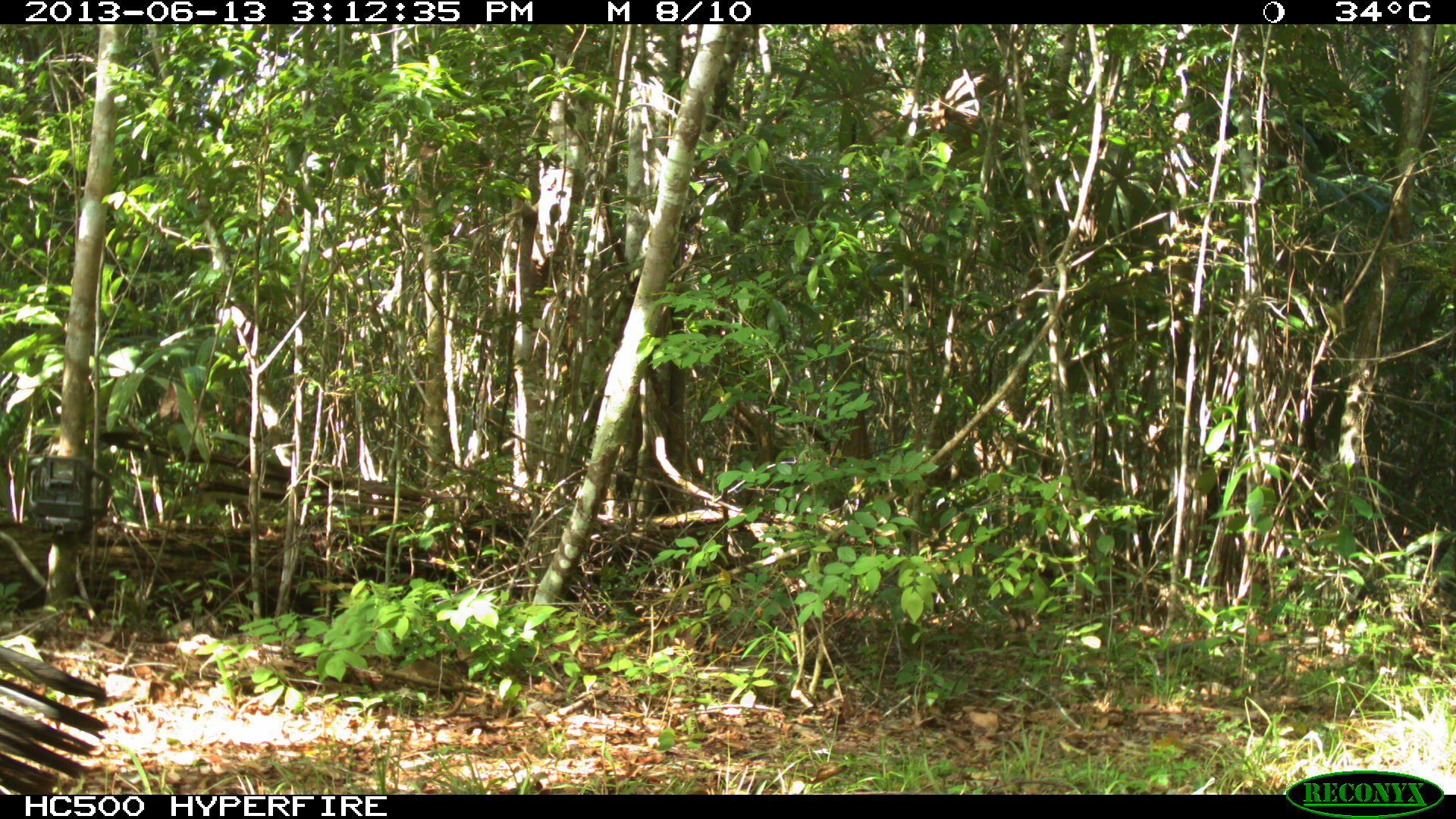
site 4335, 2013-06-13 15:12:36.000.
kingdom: Animalia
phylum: Chordata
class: Aves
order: Galliformes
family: Phasianidae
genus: Meleagris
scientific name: Meleagris ocellata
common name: ocellated turkey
Meleagris ocellata (ocellated turkey), count 1, sex female.